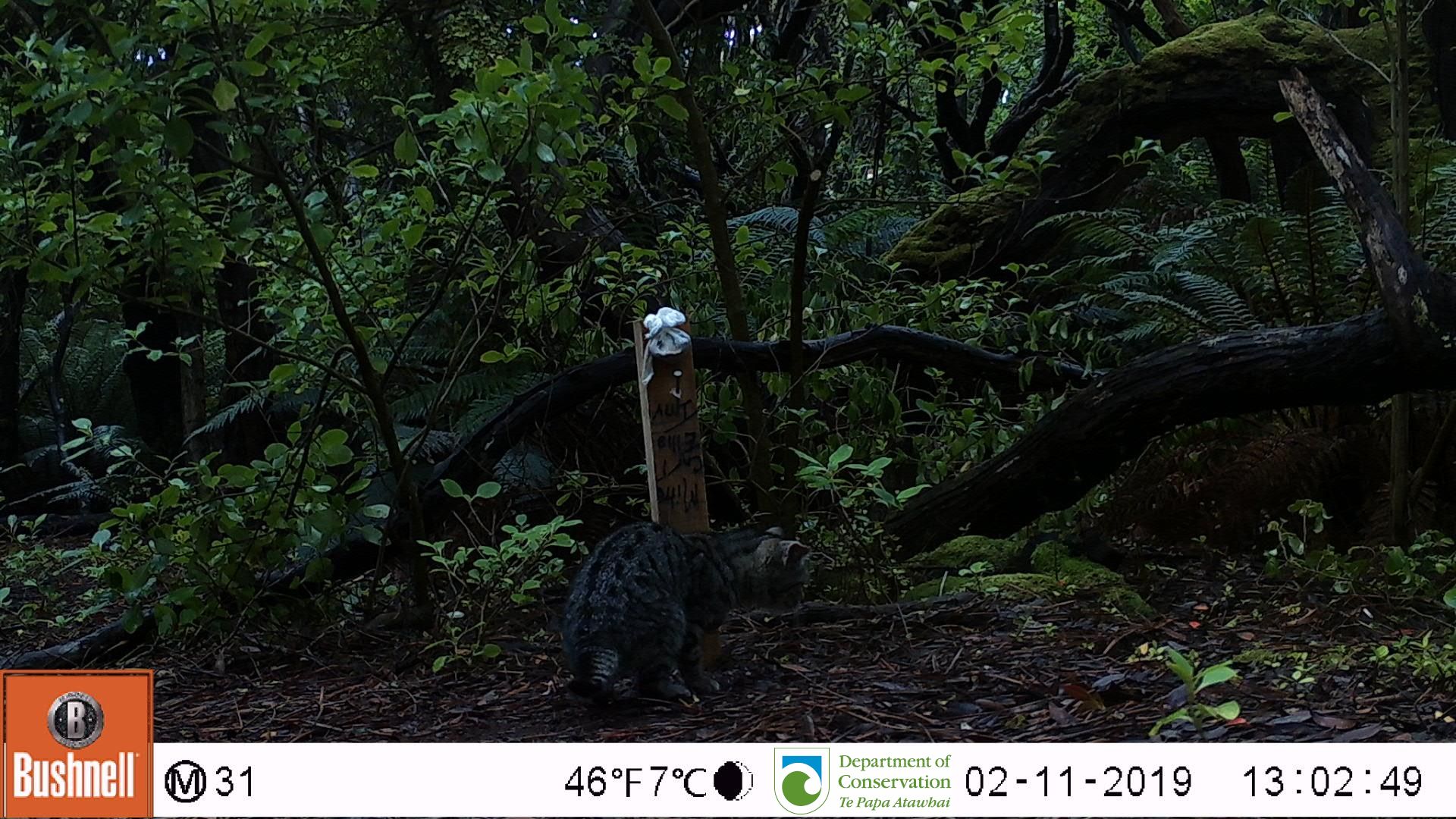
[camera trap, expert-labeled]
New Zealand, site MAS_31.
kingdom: Animalia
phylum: Chordata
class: Mammalia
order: Carnivora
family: Felidae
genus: Felis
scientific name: Felis catus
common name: domestic cat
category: cat